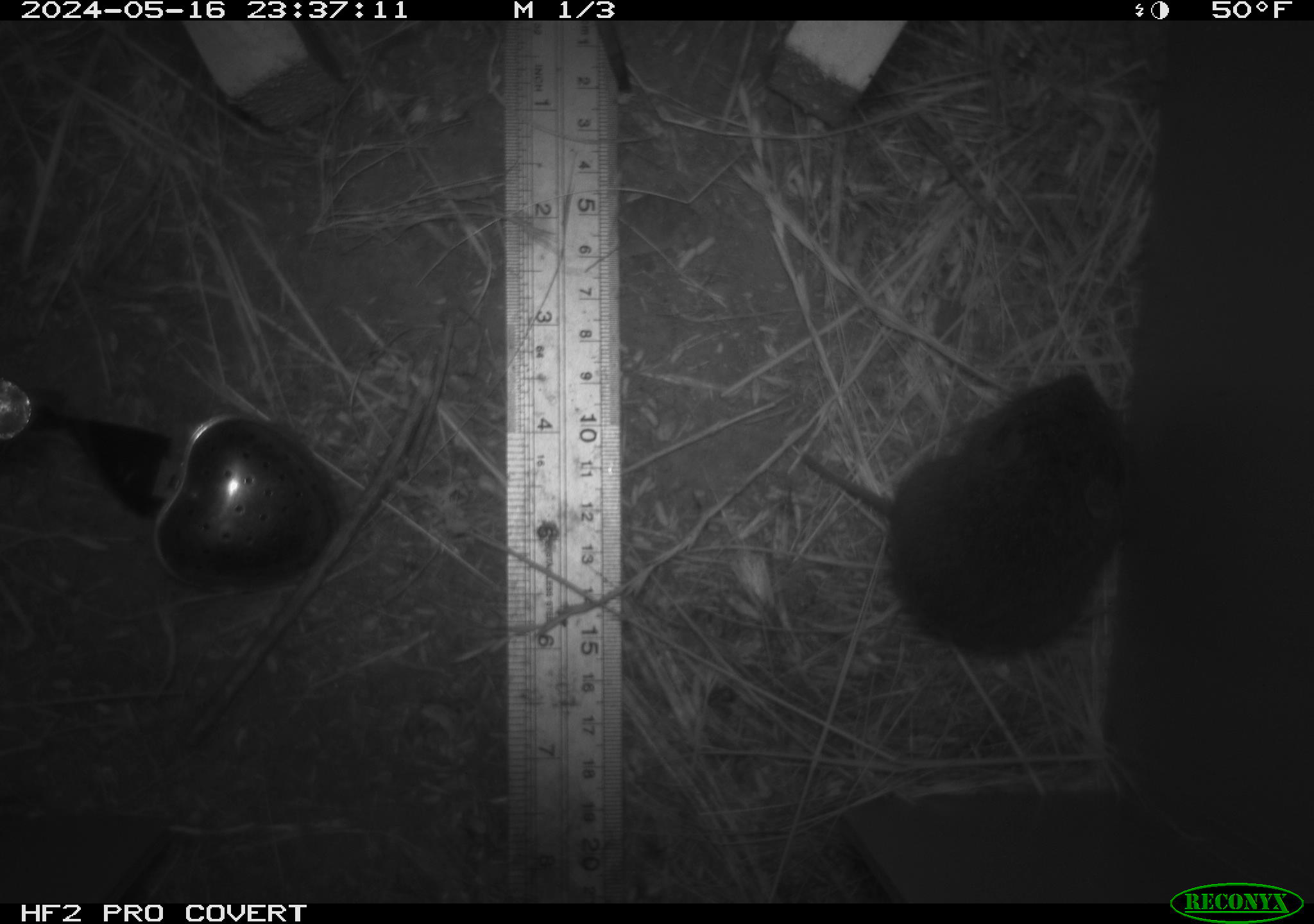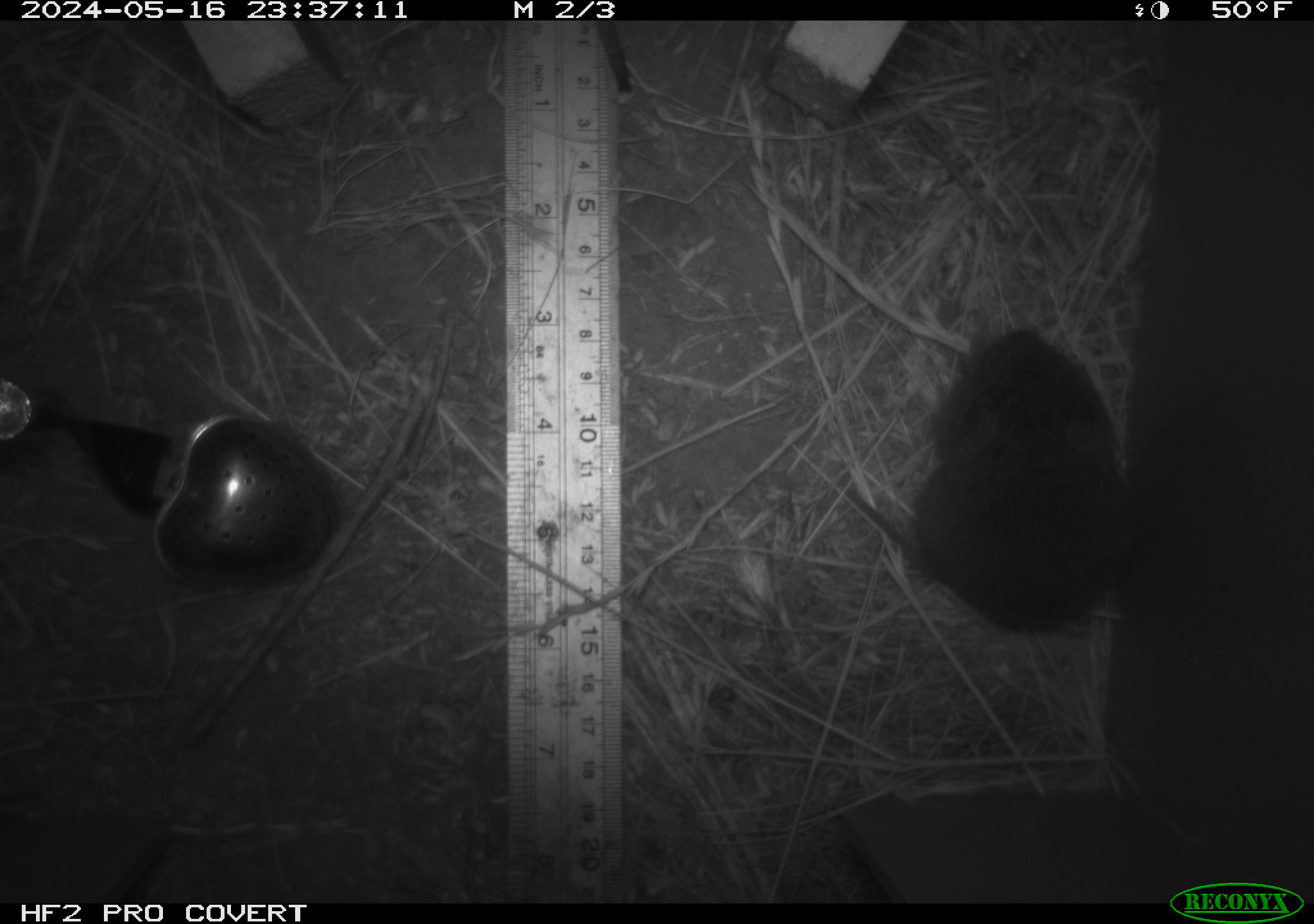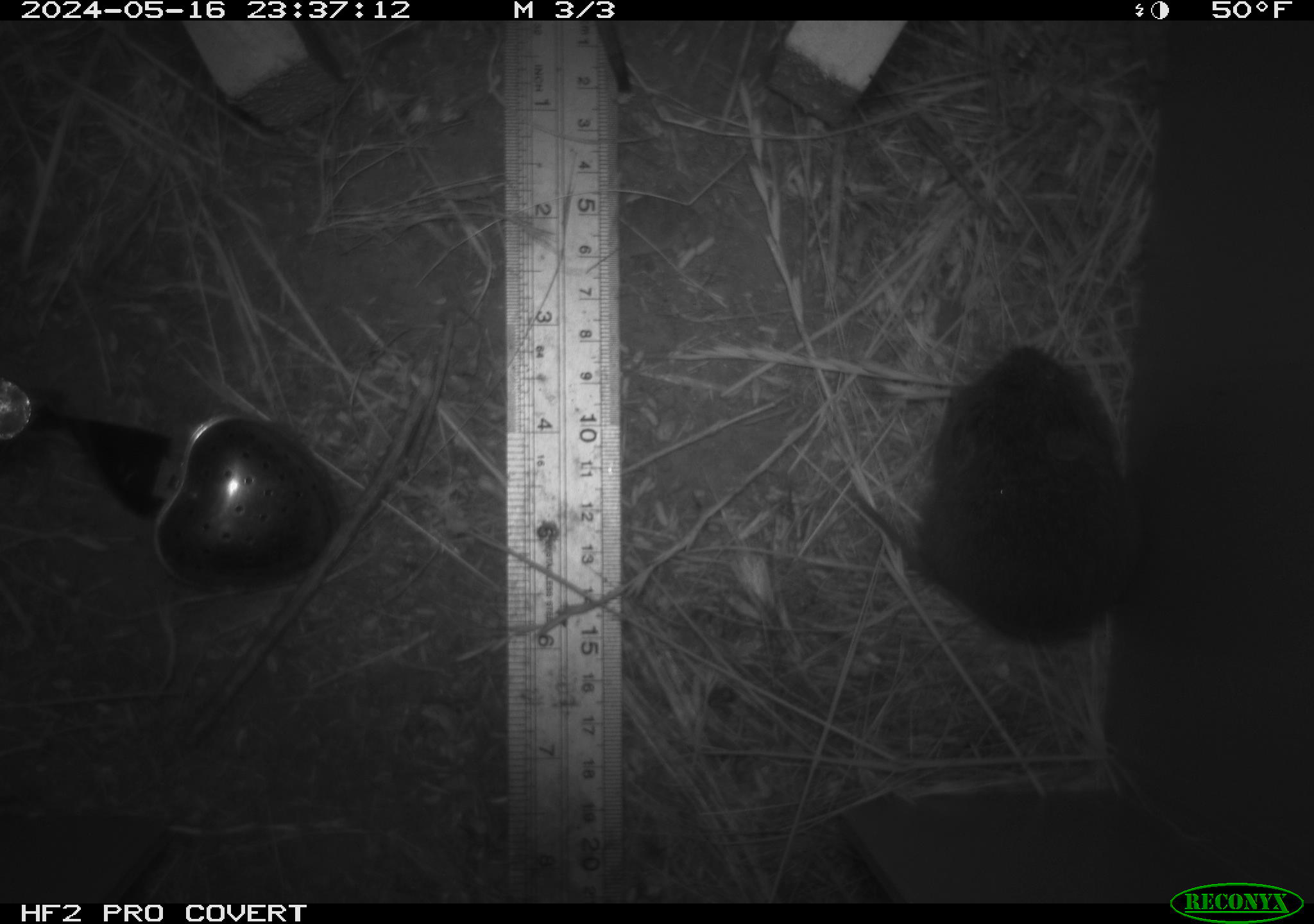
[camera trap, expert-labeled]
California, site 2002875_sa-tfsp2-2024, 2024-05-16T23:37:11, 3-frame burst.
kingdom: Animalia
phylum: Chordata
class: Mammalia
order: Rodentia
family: Cricetidae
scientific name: Arvicolinae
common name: voles, lemmings, and muskrats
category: arvicolinae subfamily